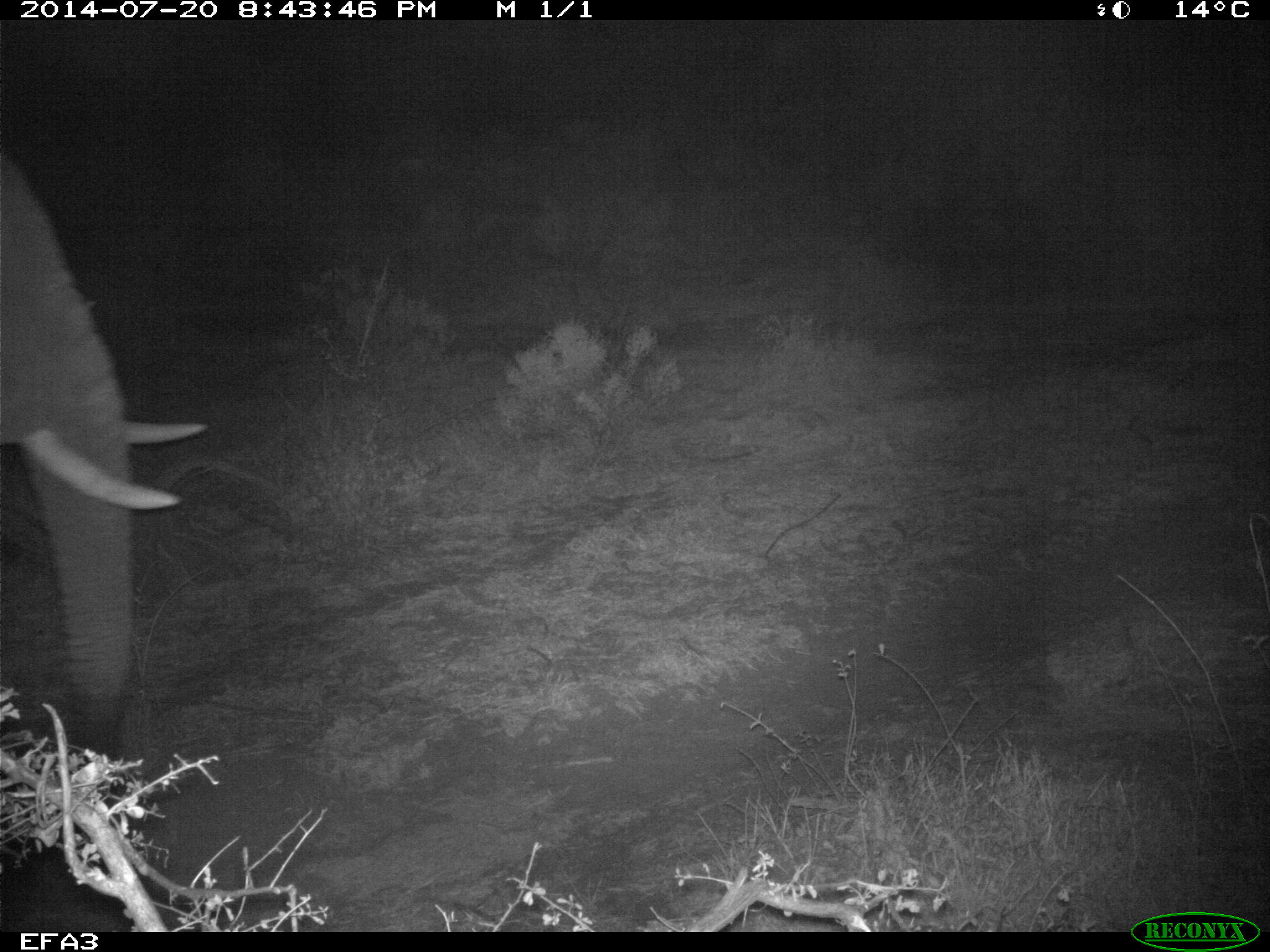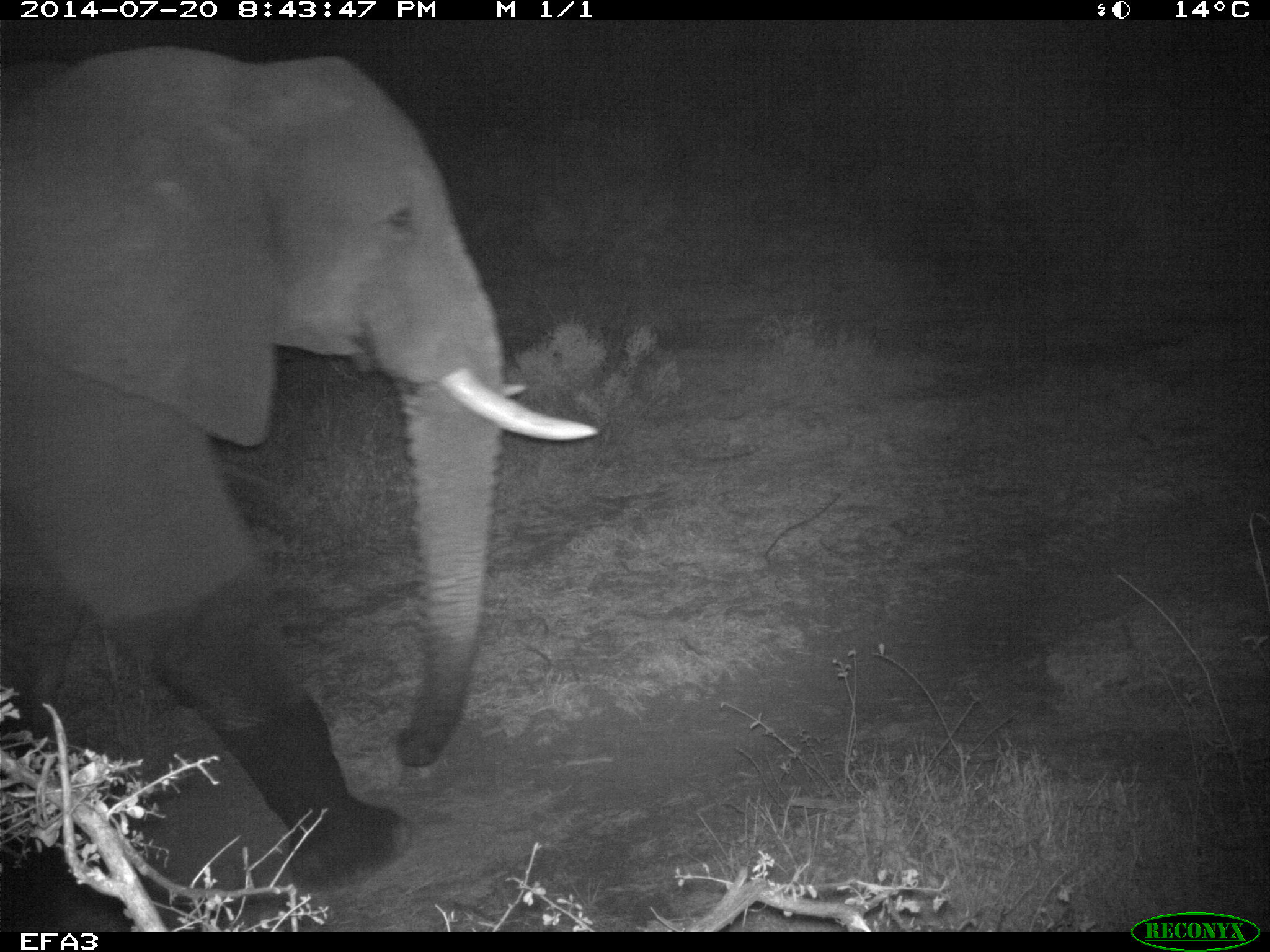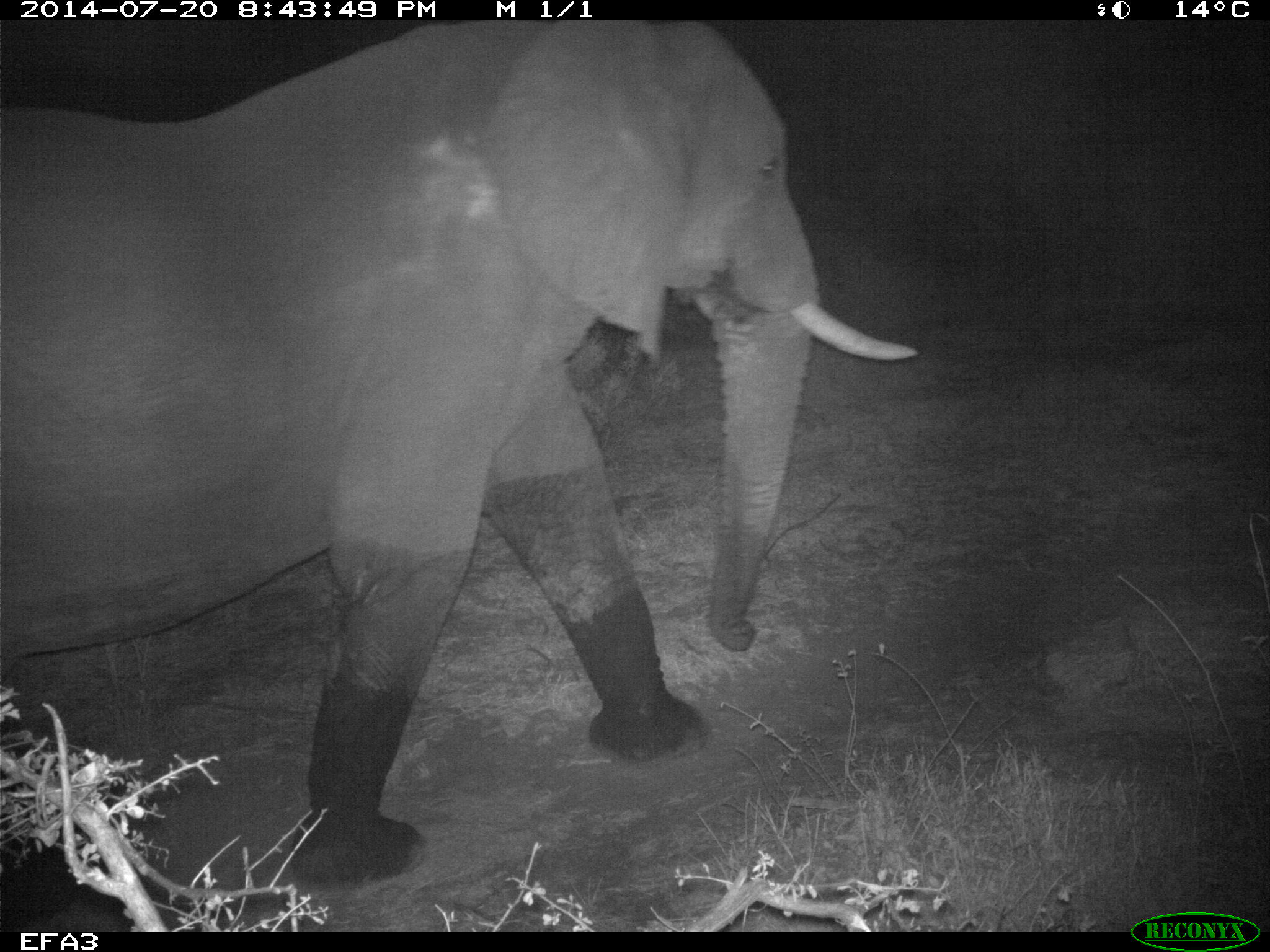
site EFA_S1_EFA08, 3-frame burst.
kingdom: Animalia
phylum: Chordata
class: Mammalia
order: Proboscidea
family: Elephantidae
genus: Loxodonta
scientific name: Loxodonta africana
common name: african bush elephant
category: elephant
Elephant (african bush elephant) (Loxodonta africana), count 1. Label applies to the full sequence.